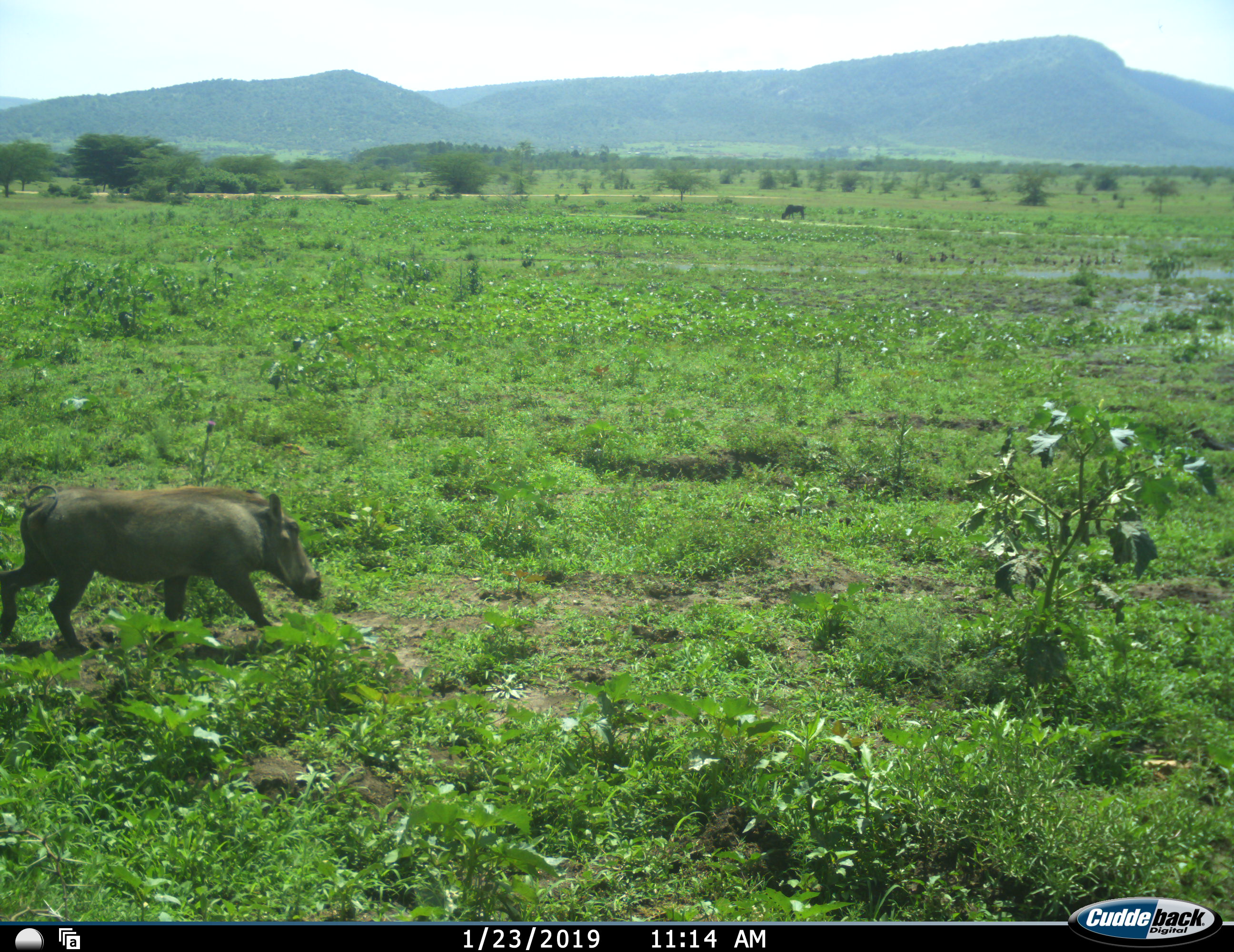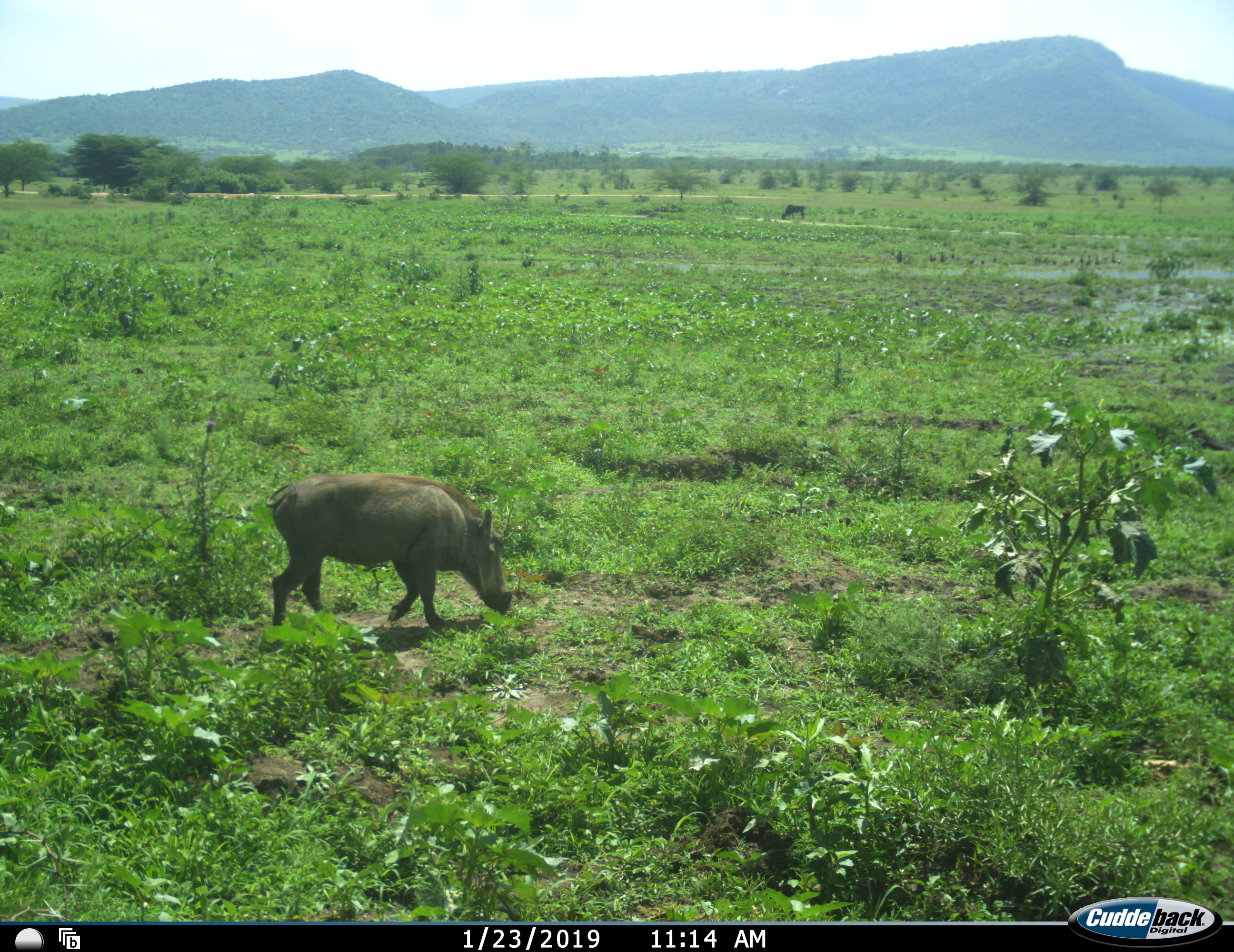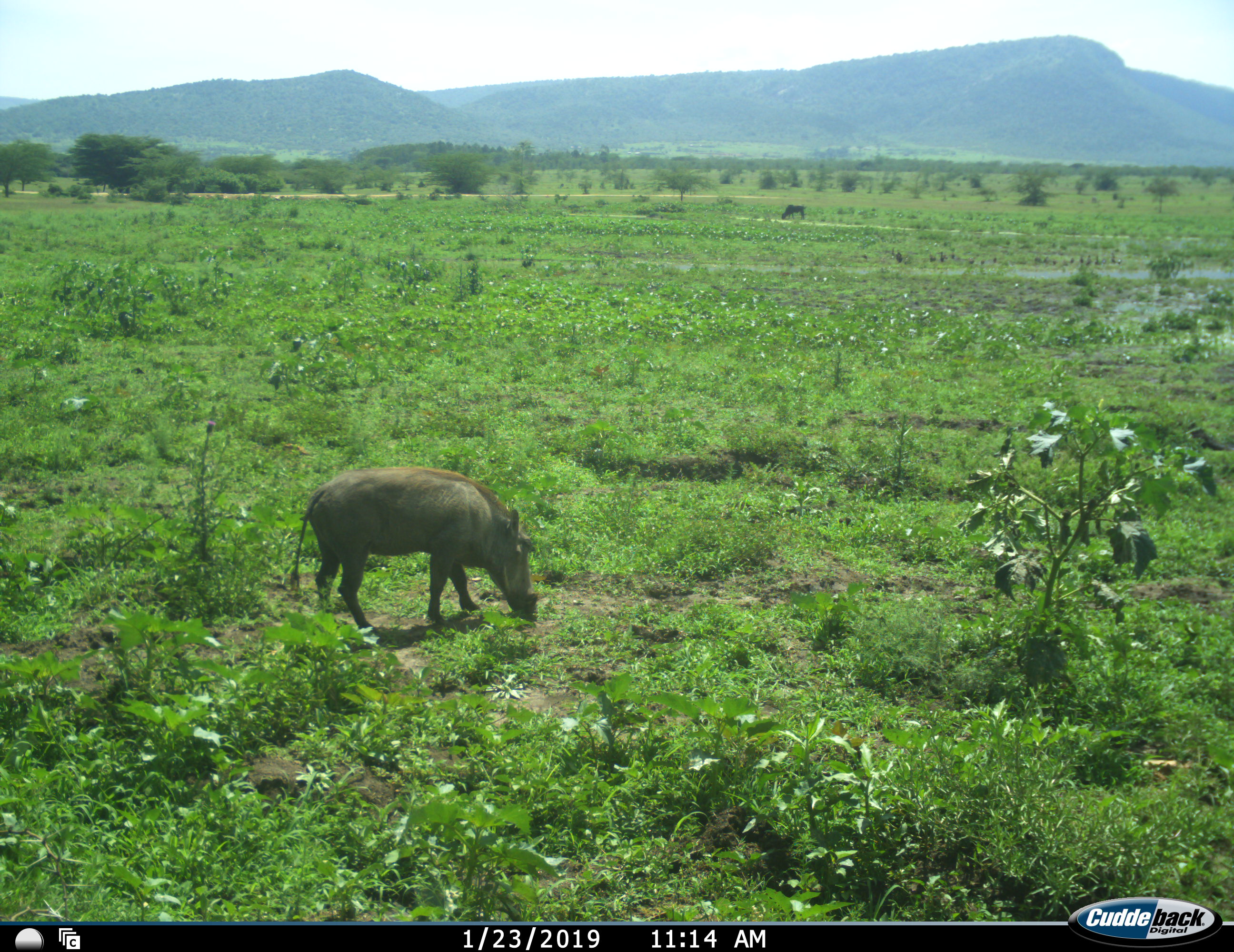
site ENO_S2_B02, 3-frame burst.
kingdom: Animalia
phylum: Chordata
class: Mammalia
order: Artiodactyla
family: Suidae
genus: Phacochoerus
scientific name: Phacochoerus africanus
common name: warthog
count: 1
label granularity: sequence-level